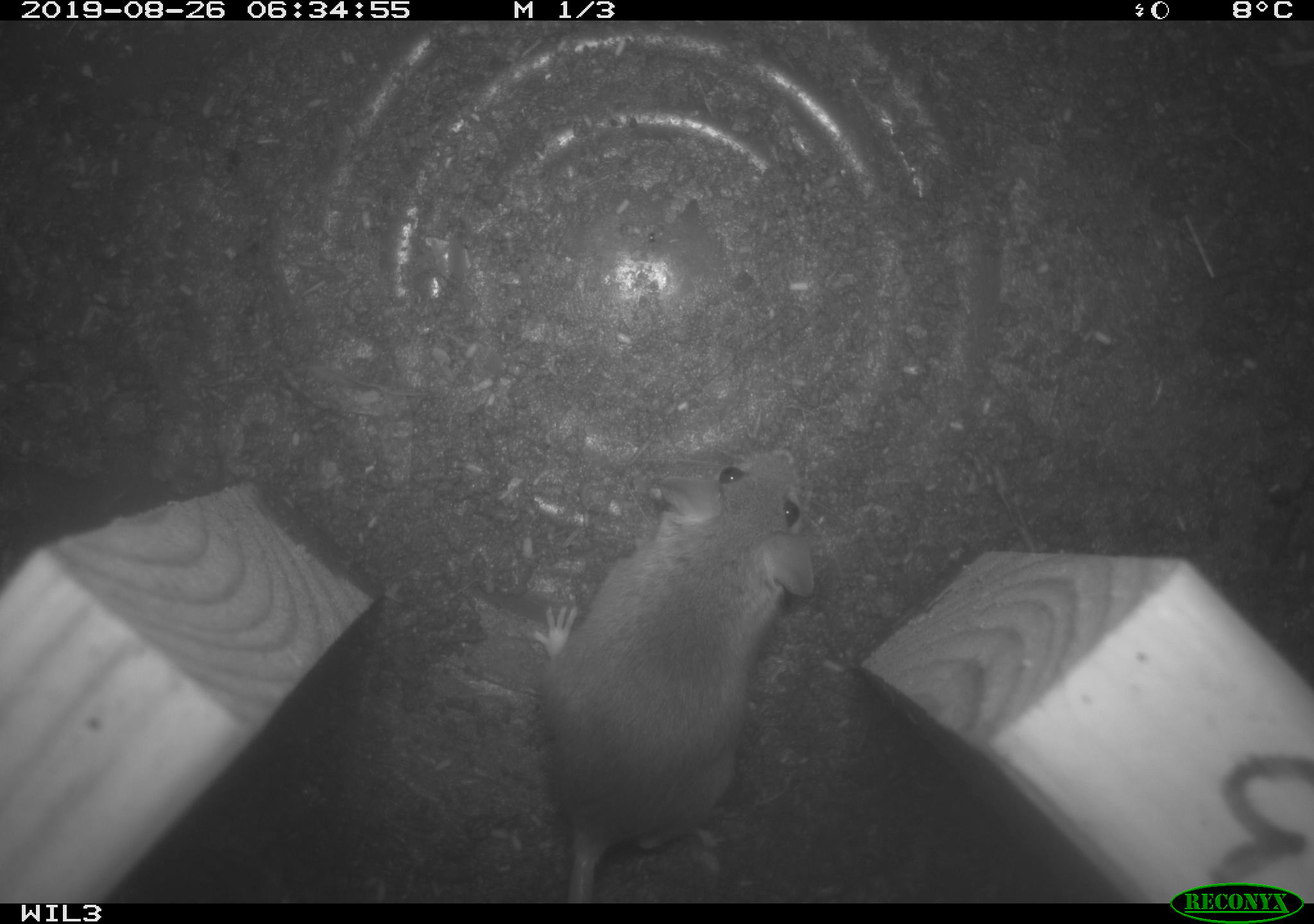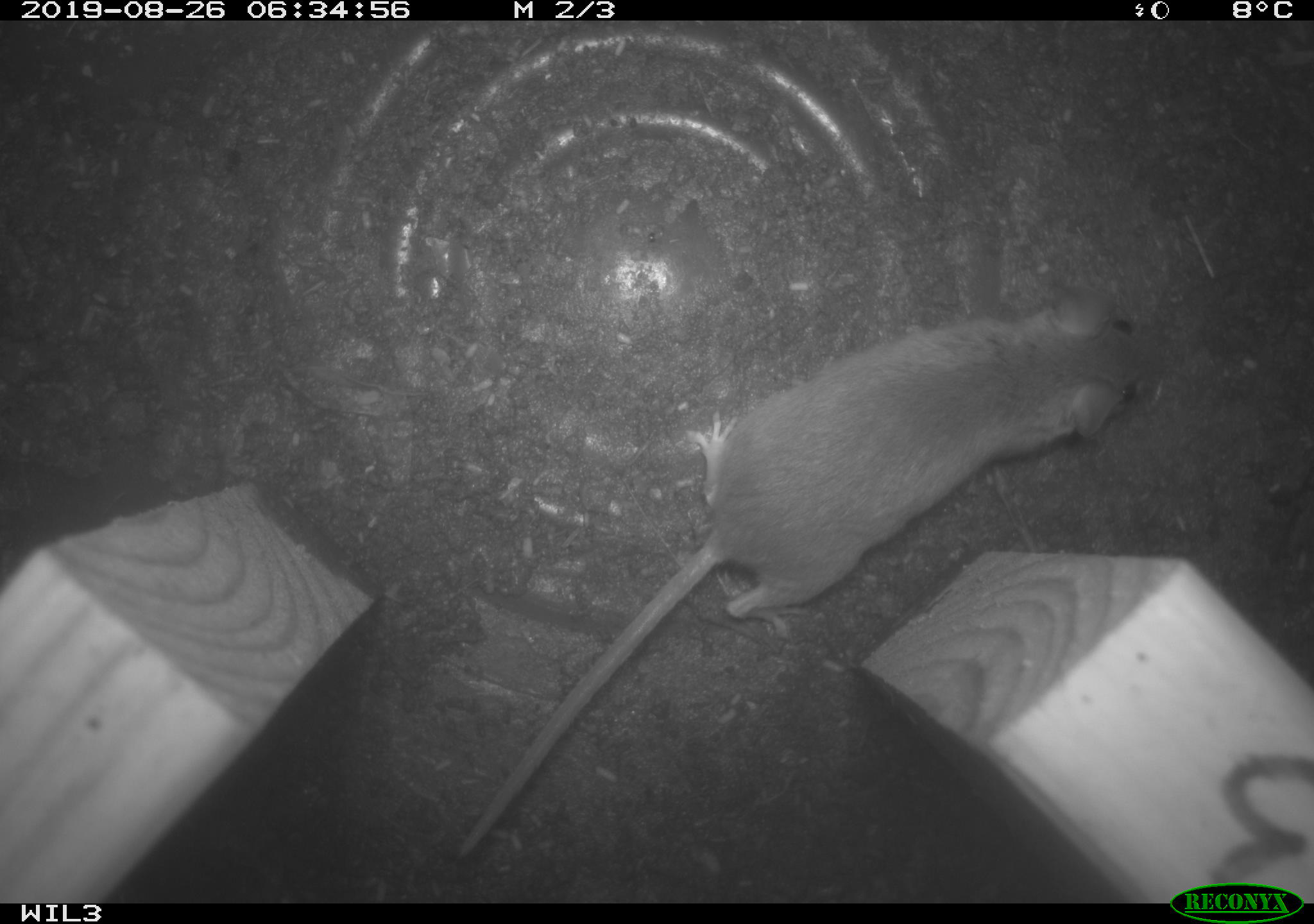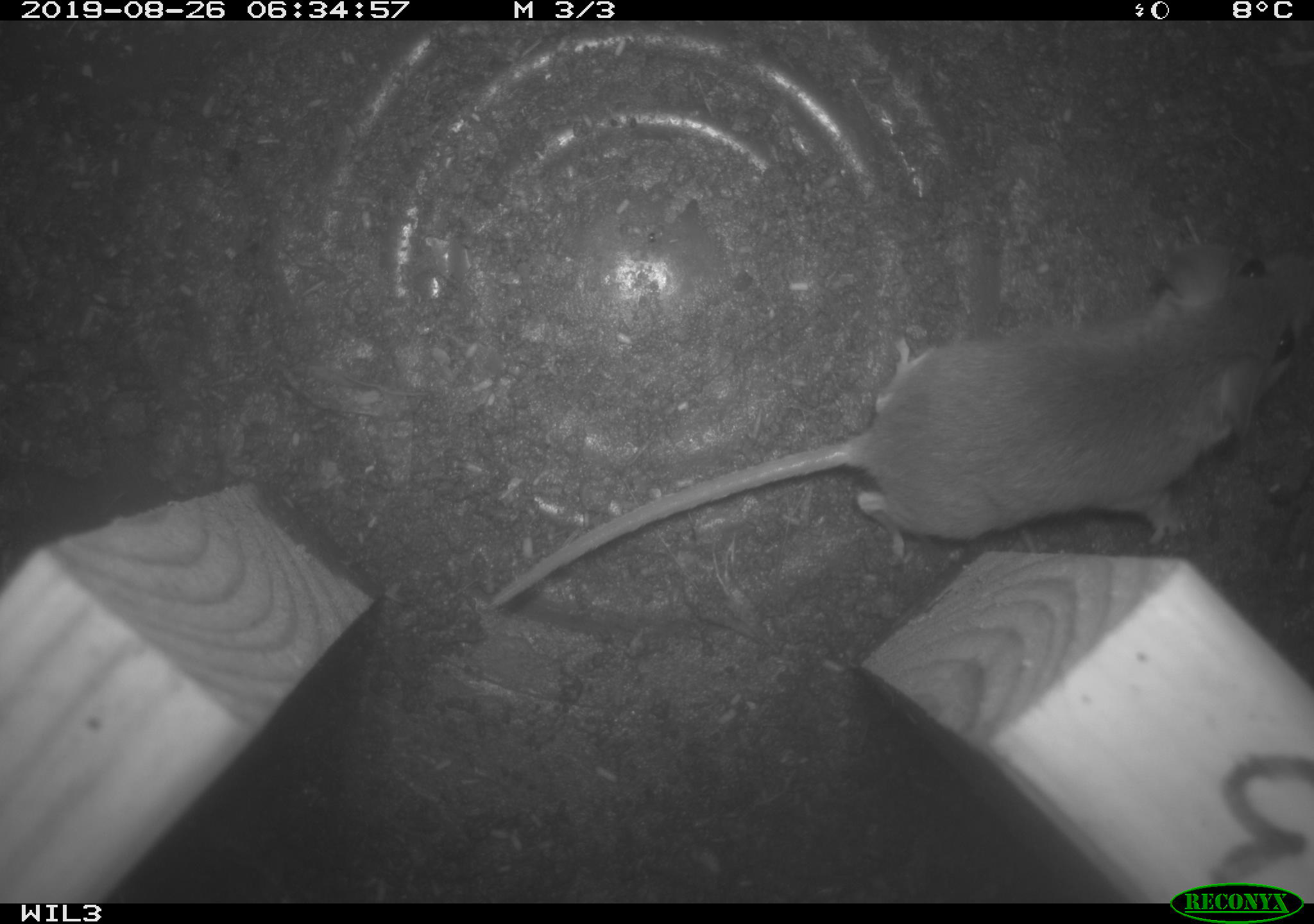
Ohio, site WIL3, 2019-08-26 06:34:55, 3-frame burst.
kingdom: Animalia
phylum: Chordata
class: Mammalia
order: Rodentia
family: Cricetidae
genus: Peromyscus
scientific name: Peromyscus leucopus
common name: white-footed mouse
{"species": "white-footed mouse (Peromyscus leucopus)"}